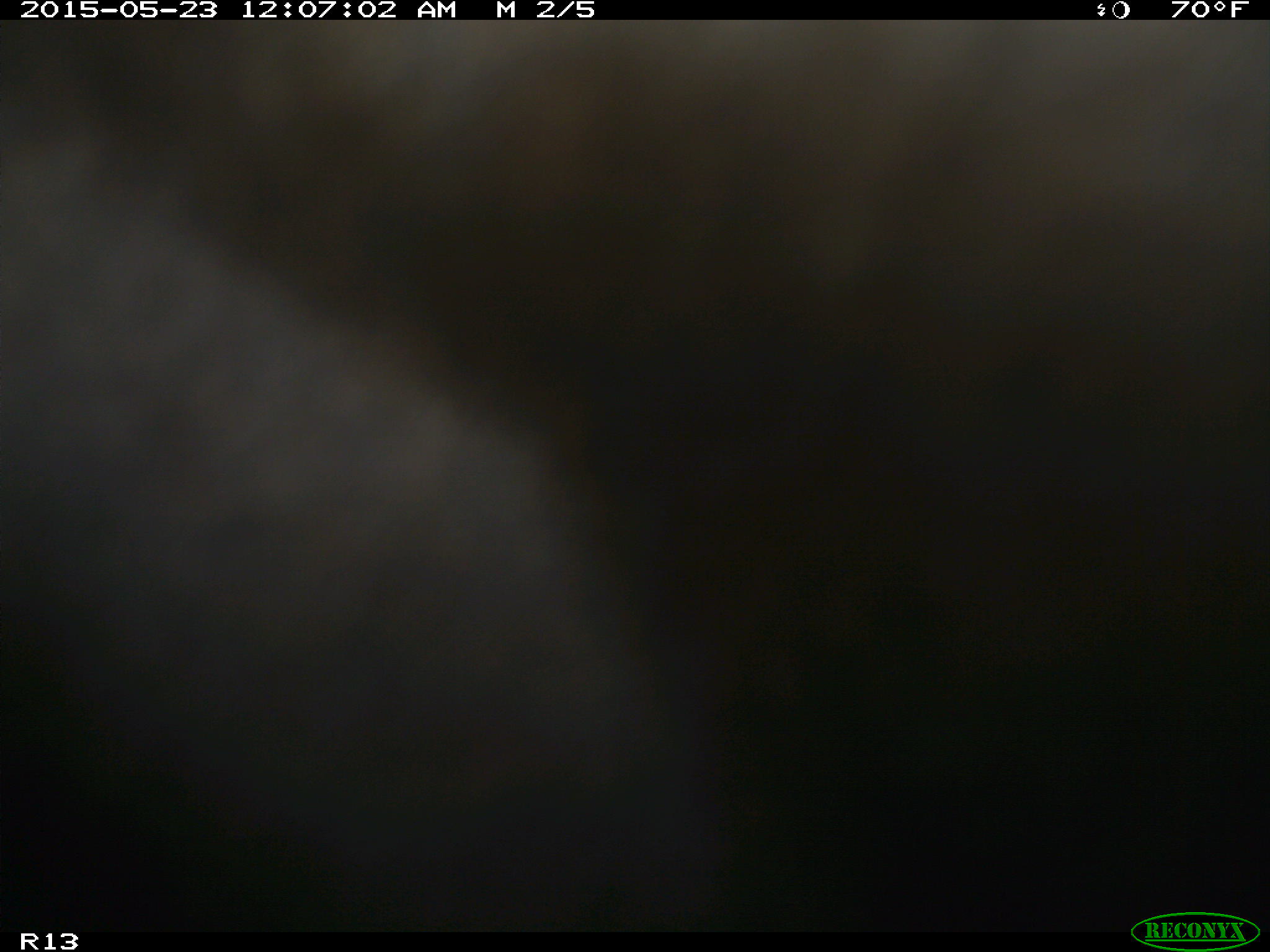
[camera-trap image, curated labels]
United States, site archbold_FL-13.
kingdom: Animalia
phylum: Chordata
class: Mammalia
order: Artiodactyla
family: Bovidae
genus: Bos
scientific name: Bos taurus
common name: domestic cow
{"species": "Bos taurus (domestic cow)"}